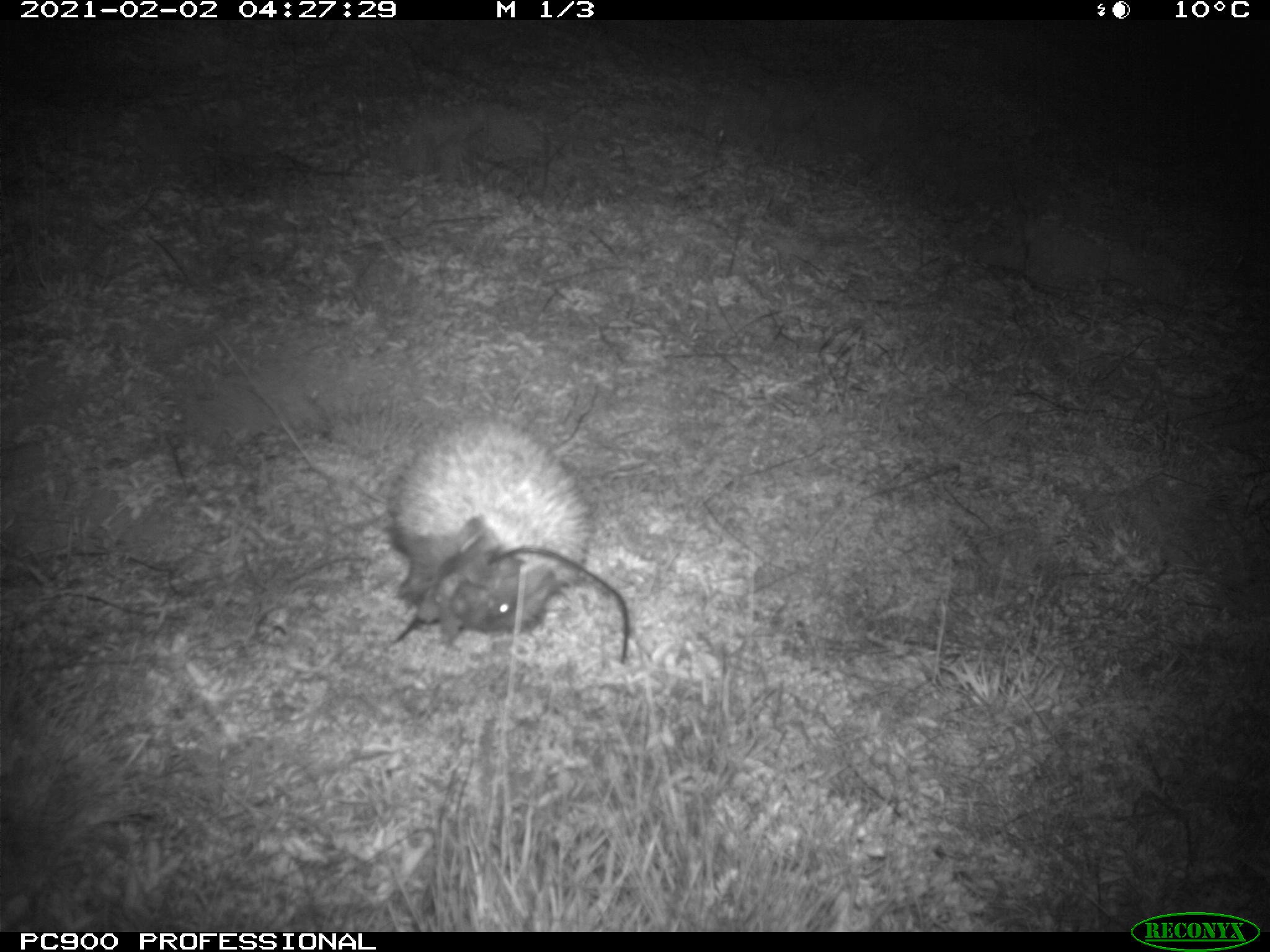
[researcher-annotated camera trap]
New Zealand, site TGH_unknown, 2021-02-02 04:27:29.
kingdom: Animalia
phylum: Chordata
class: Mammalia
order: Eulipotyphla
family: Erinaceidae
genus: Erinaceus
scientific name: Erinaceus europaeus europaeus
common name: european hedgehog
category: hedgehog